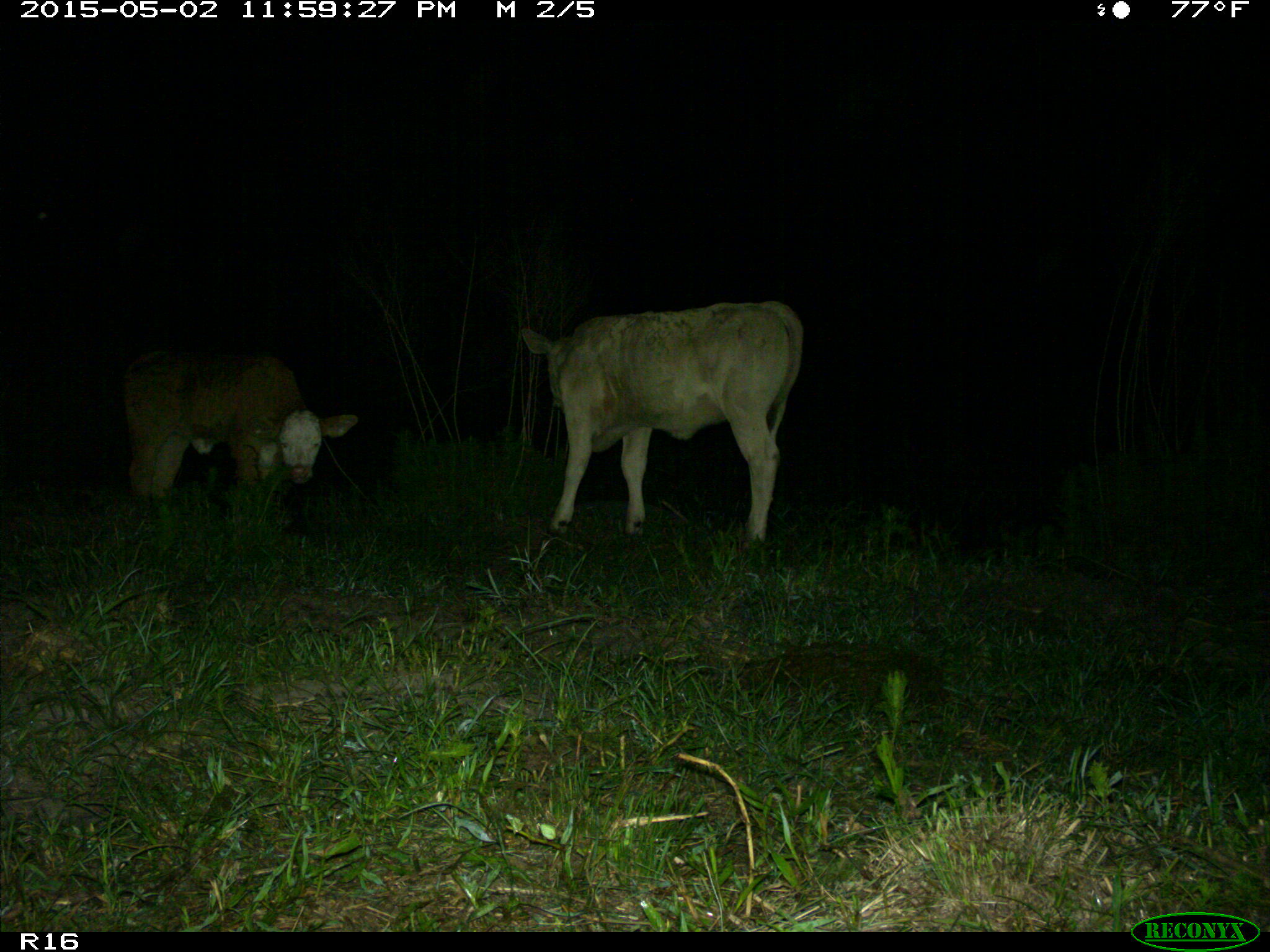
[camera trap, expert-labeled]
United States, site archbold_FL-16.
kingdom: Animalia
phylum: Chordata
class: Mammalia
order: Artiodactyla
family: Bovidae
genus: Bos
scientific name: Bos taurus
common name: domestic cow